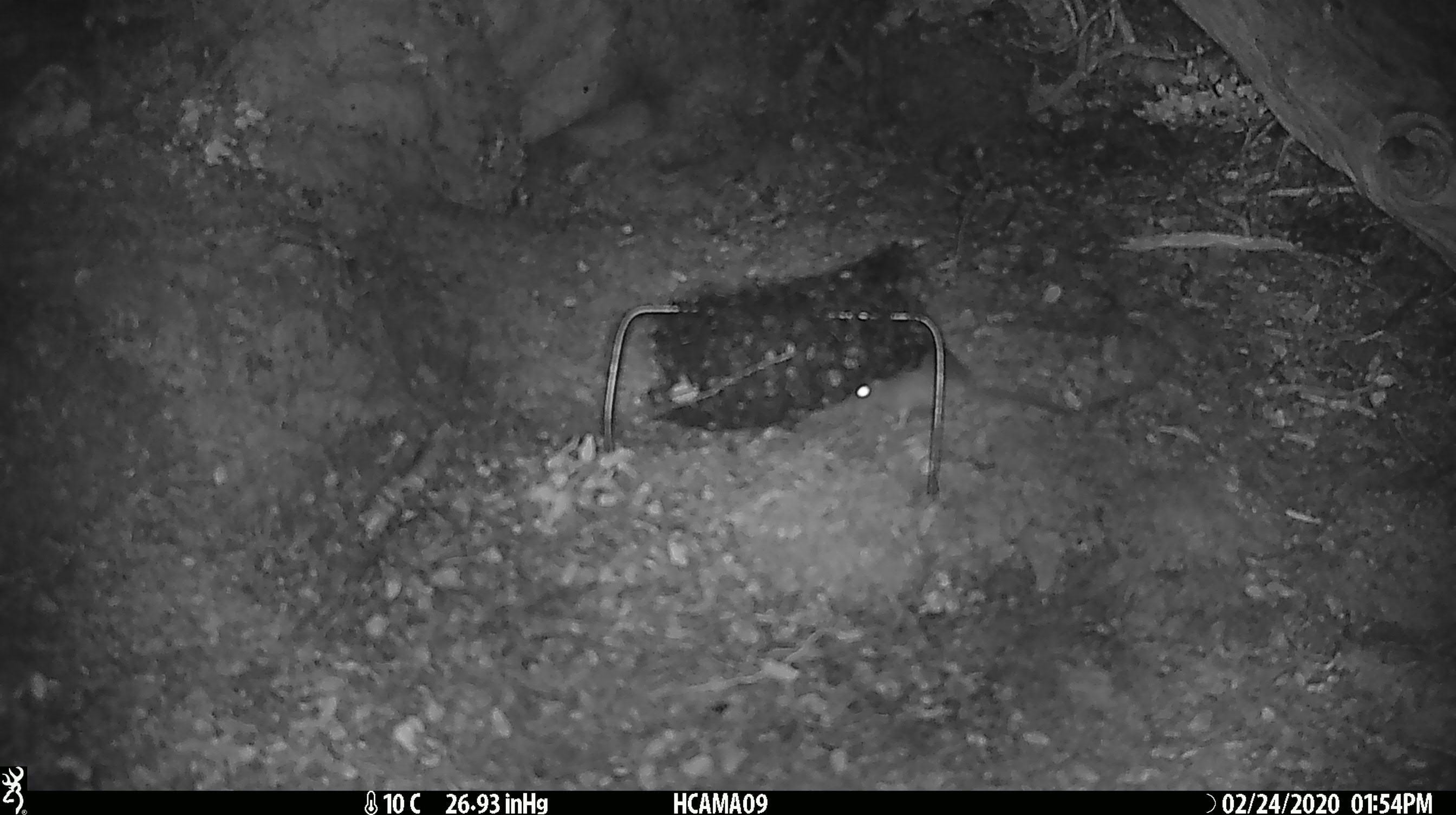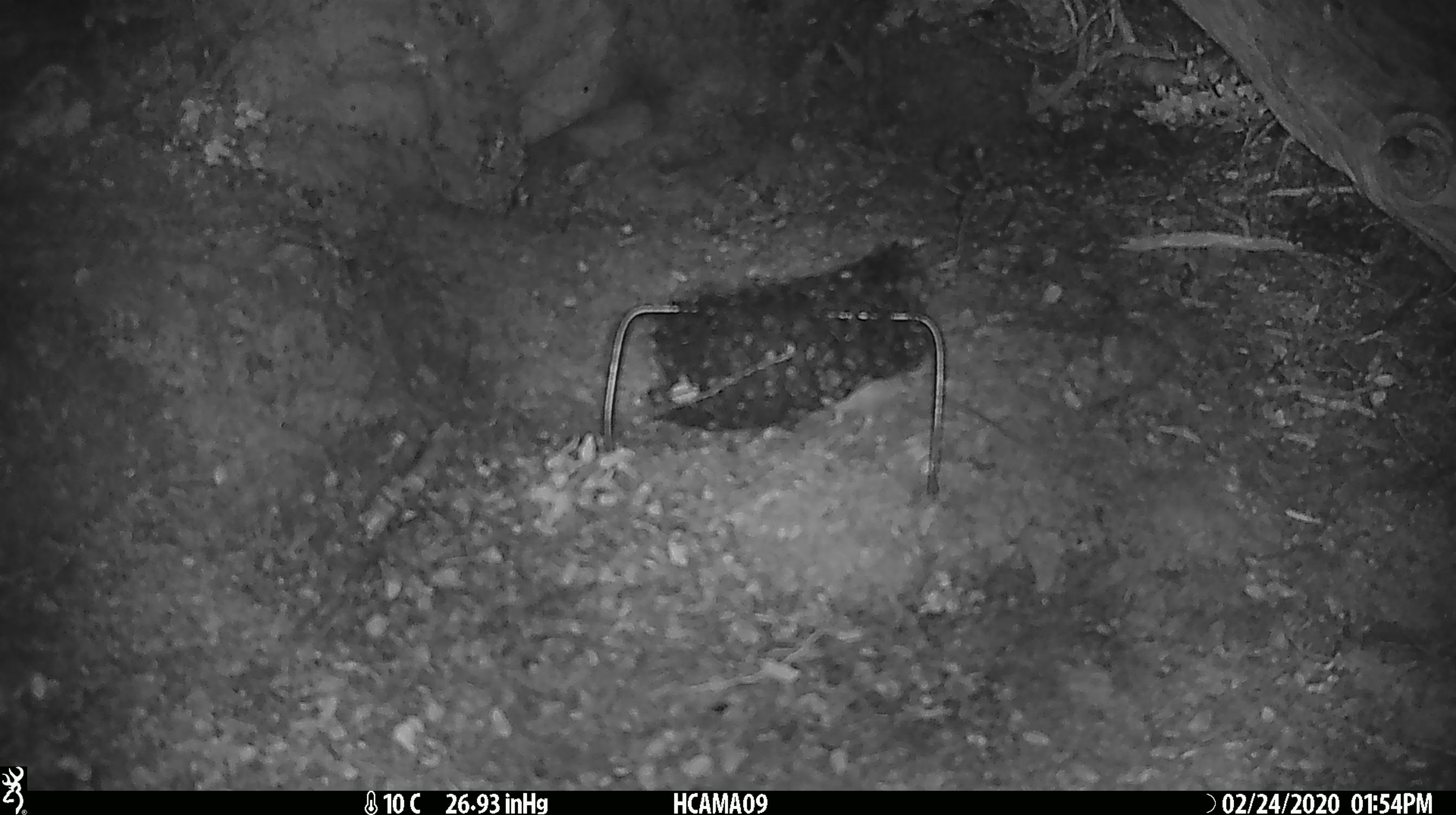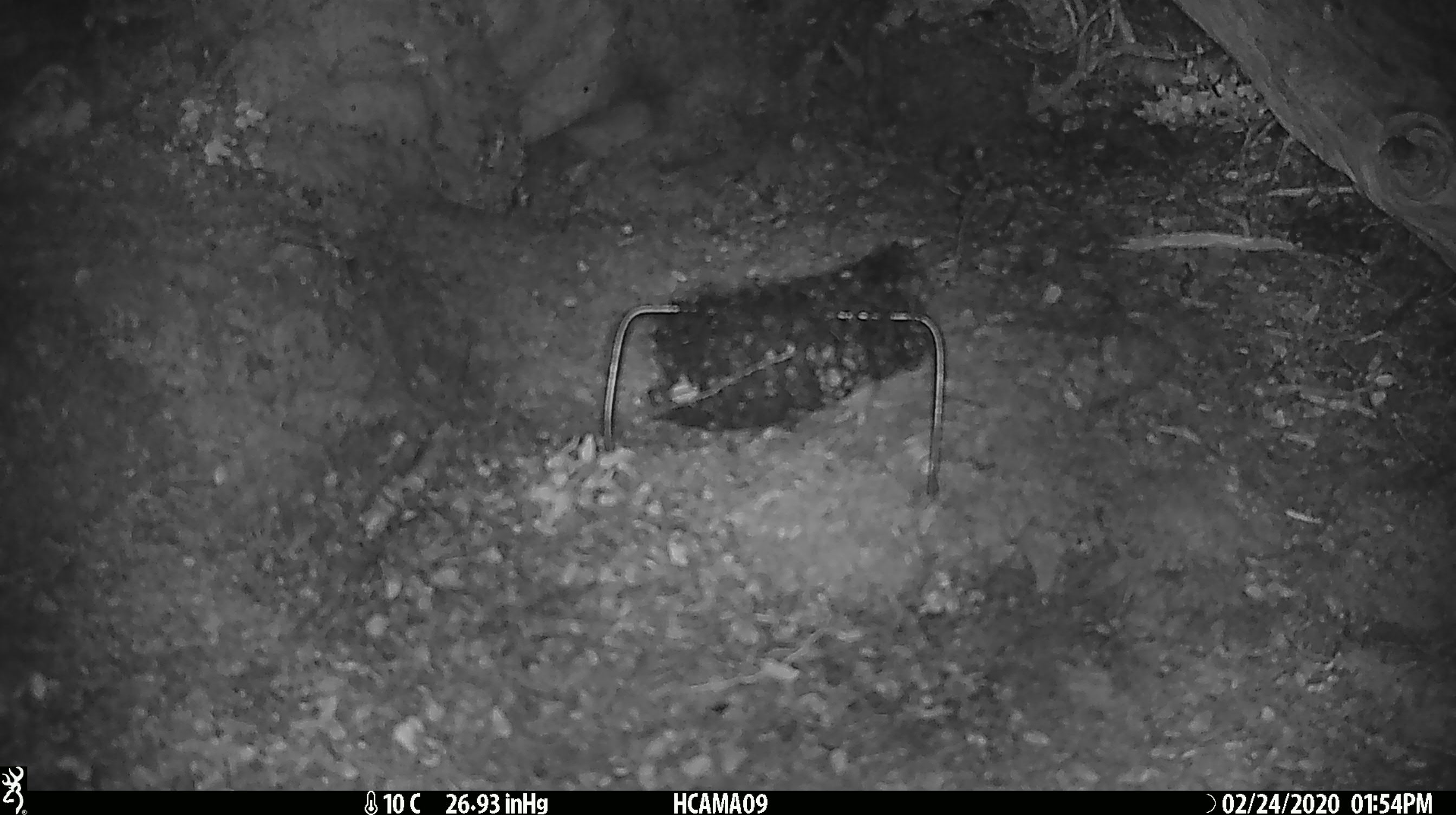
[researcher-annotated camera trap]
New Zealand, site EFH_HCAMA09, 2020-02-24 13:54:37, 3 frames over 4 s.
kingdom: Animalia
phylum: Chordata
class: Mammalia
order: Rodentia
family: Muridae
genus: Mus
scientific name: Mus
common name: mouse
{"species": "mouse (Mus)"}